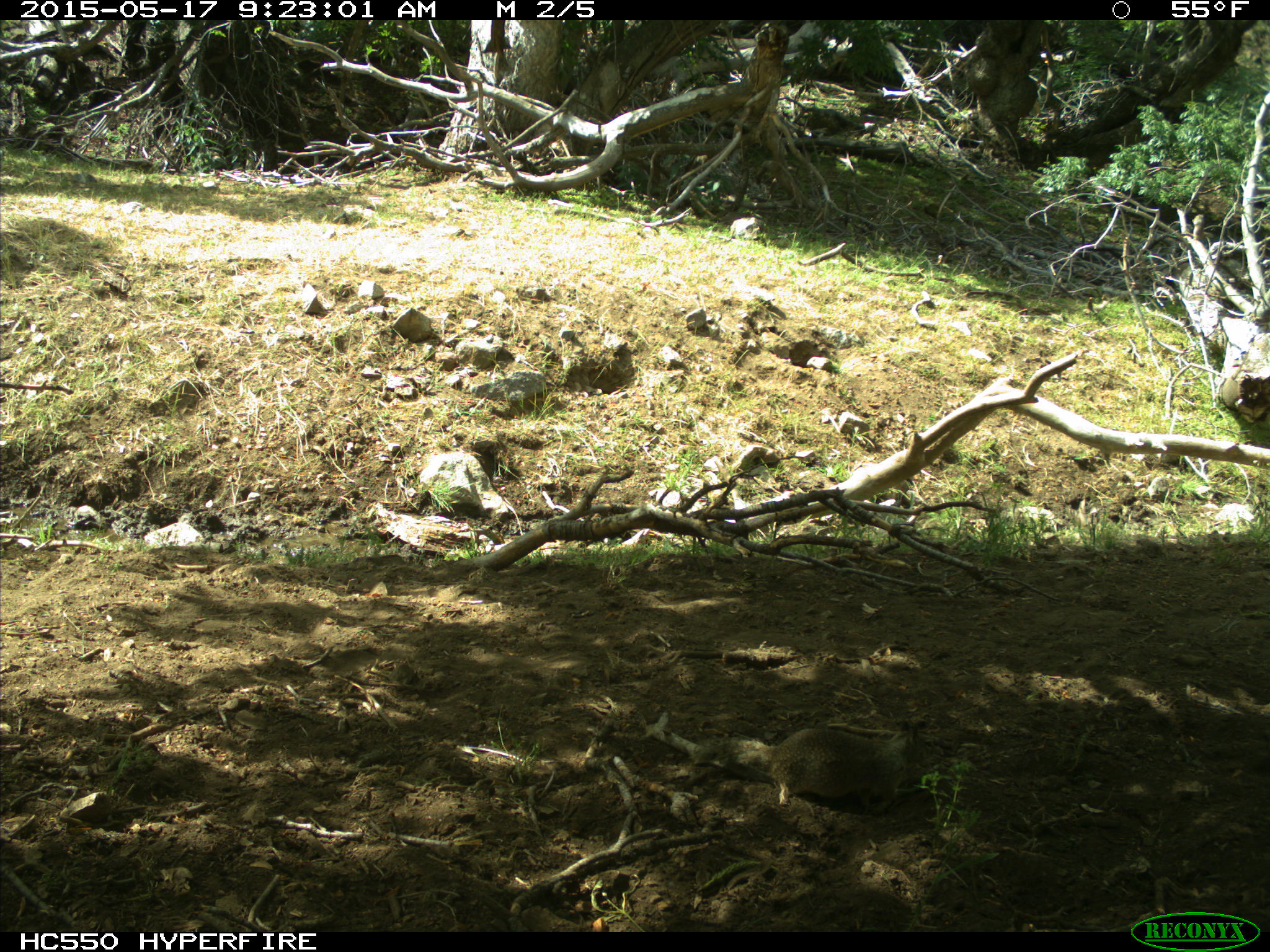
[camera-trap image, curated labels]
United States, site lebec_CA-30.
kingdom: Animalia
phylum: Chordata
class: Mammalia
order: Rodentia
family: Sciuridae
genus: Otospermophilus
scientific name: Otospermophilus beecheyi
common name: california ground squirrel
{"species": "Otospermophilus beecheyi (california ground squirrel)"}